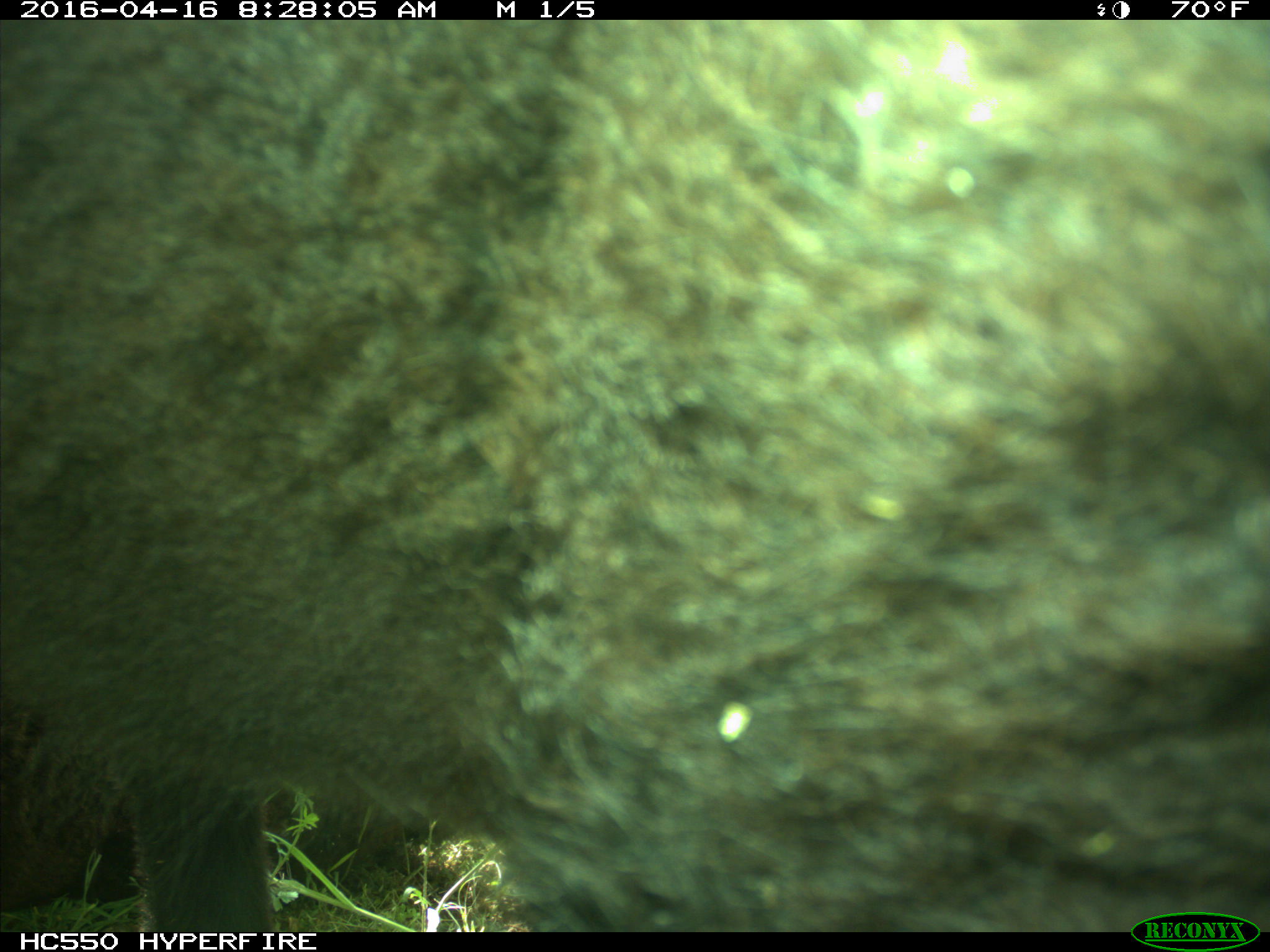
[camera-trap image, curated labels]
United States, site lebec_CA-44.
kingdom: Animalia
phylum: Chordata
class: Mammalia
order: Artiodactyla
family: Bovidae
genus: Bos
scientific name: Bos taurus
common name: domestic cow